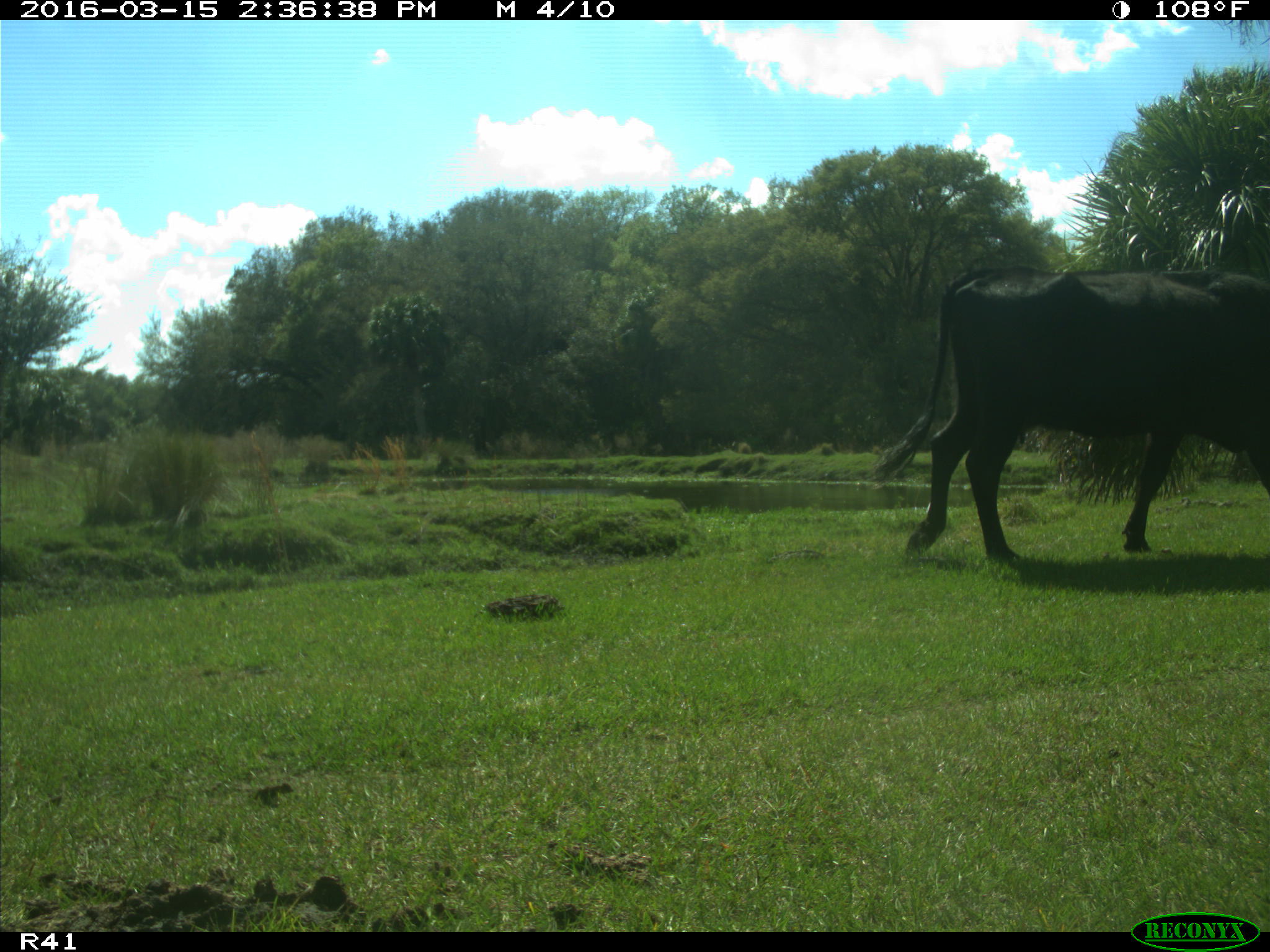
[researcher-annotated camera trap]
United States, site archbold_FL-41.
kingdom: Animalia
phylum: Chordata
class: Mammalia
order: Artiodactyla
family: Bovidae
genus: Bos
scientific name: Bos taurus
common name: domestic cow